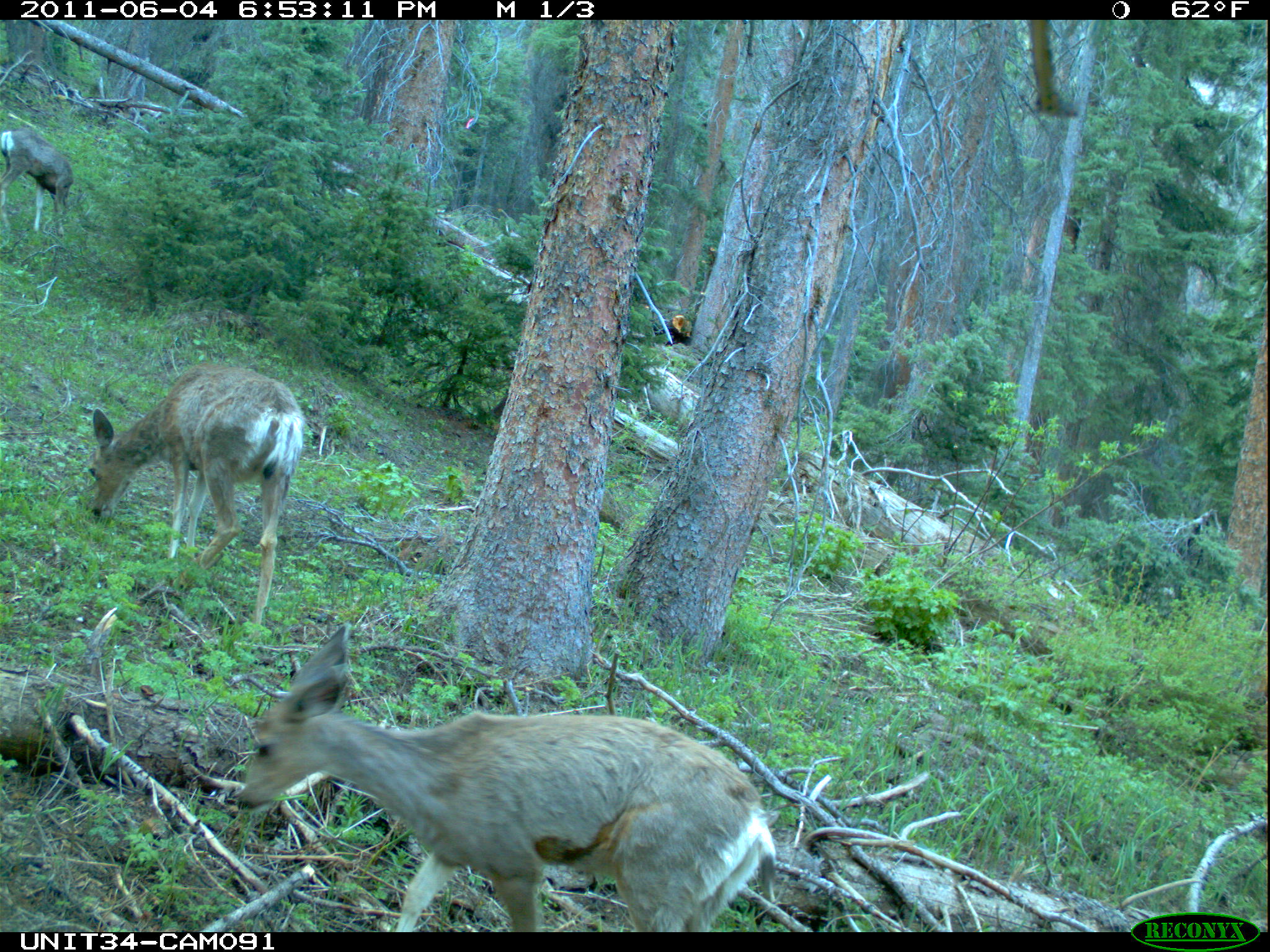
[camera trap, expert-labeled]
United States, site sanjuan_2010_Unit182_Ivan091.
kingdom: Animalia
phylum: Chordata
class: Mammalia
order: Artiodactyla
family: Cervidae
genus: Odocoileus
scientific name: Odocoileus hemionus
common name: mule deer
Odocoileus hemionus (mule deer).